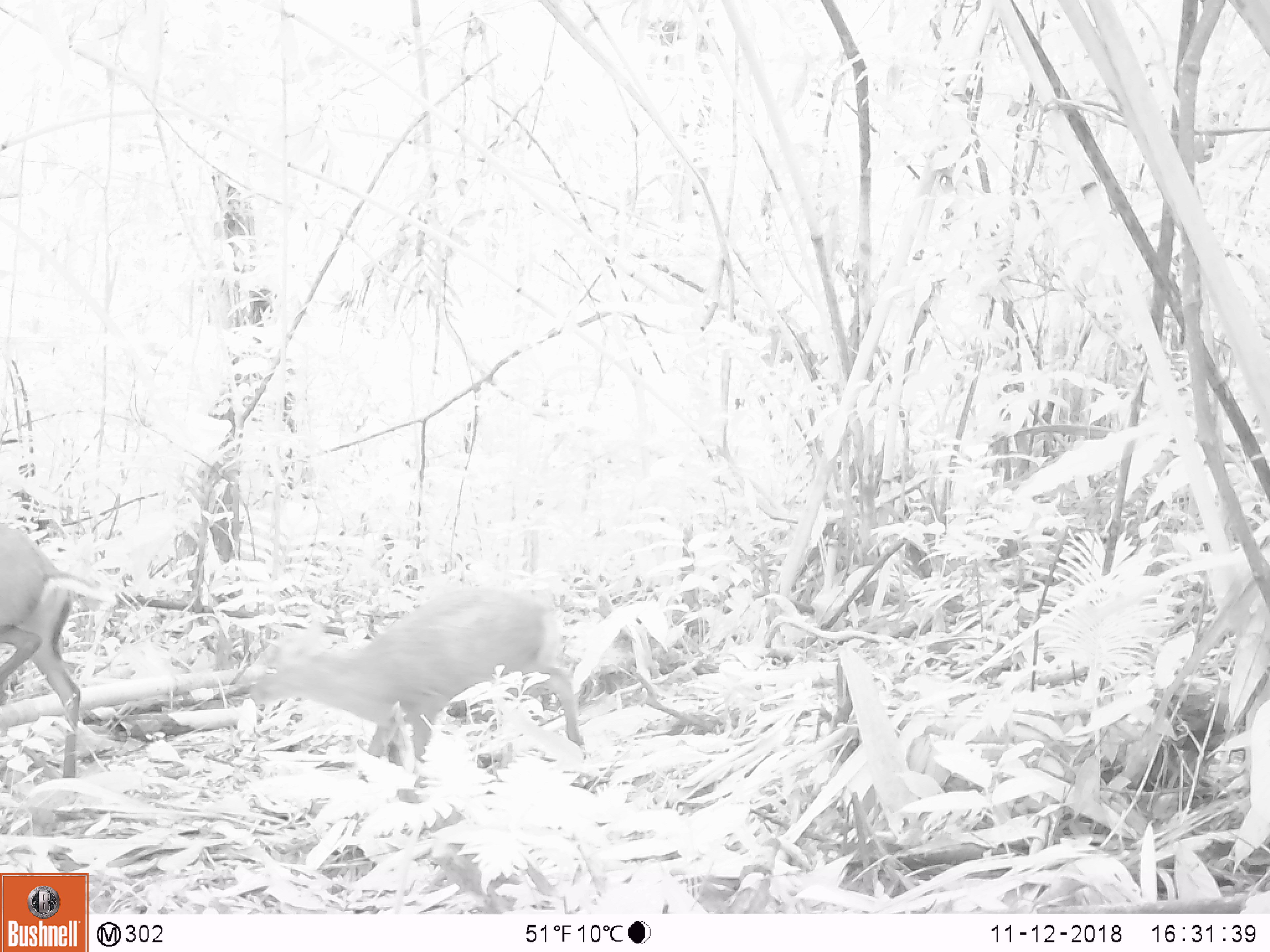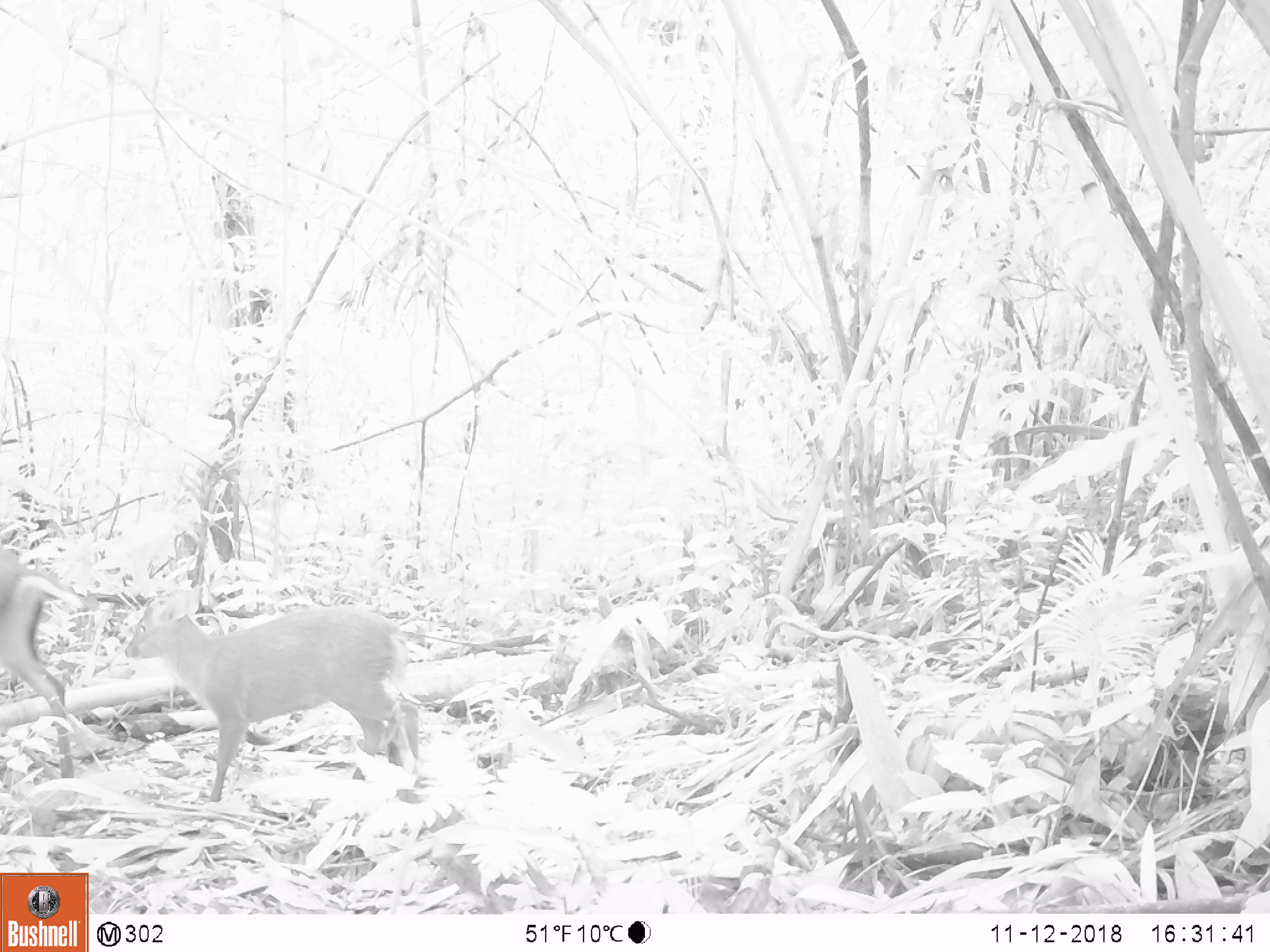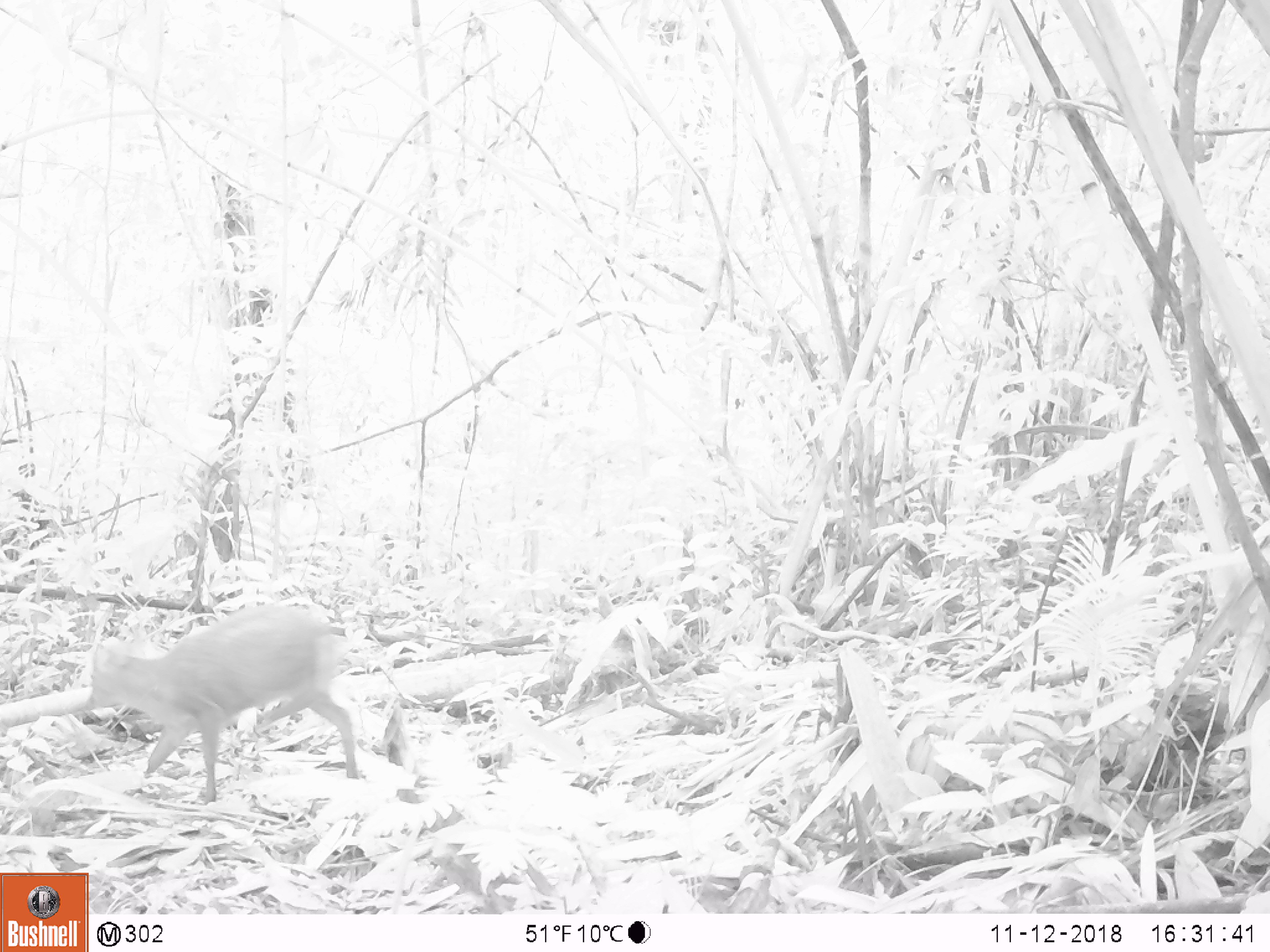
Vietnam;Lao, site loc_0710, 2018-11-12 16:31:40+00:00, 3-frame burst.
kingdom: Animalia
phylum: Chordata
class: Mammalia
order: Artiodactyla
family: Cervidae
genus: Muntiacus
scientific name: Muntiacus rooseveltorum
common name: roosevelt's muntjac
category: roosevelts muntjac group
Roosevelts muntjac group (roosevelt's muntjac) (Muntiacus rooseveltorum). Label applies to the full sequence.